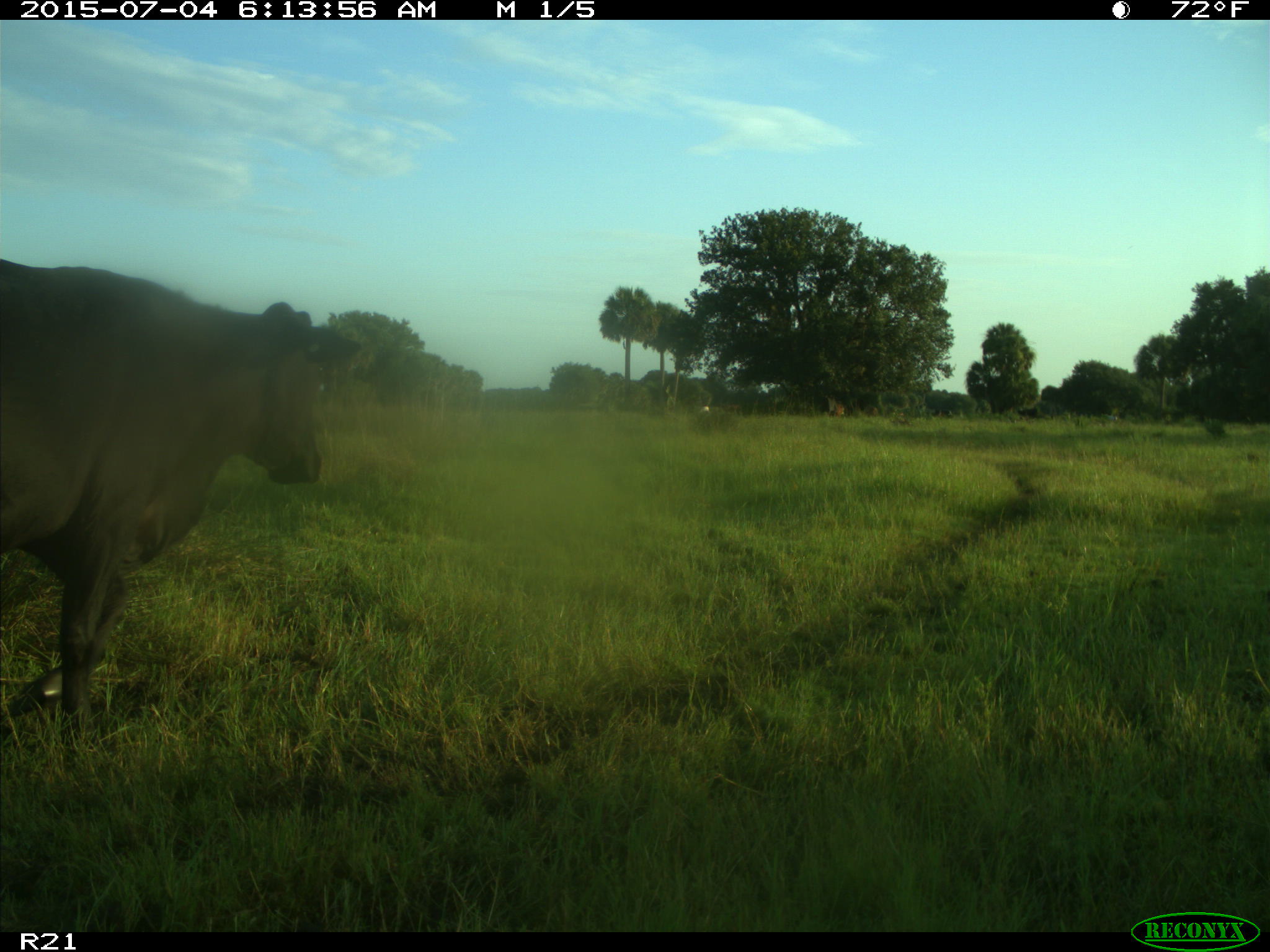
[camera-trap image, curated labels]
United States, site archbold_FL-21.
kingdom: Animalia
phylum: Chordata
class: Mammalia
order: Artiodactyla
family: Bovidae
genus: Bos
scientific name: Bos taurus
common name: domestic cow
Bos taurus (domestic cow).